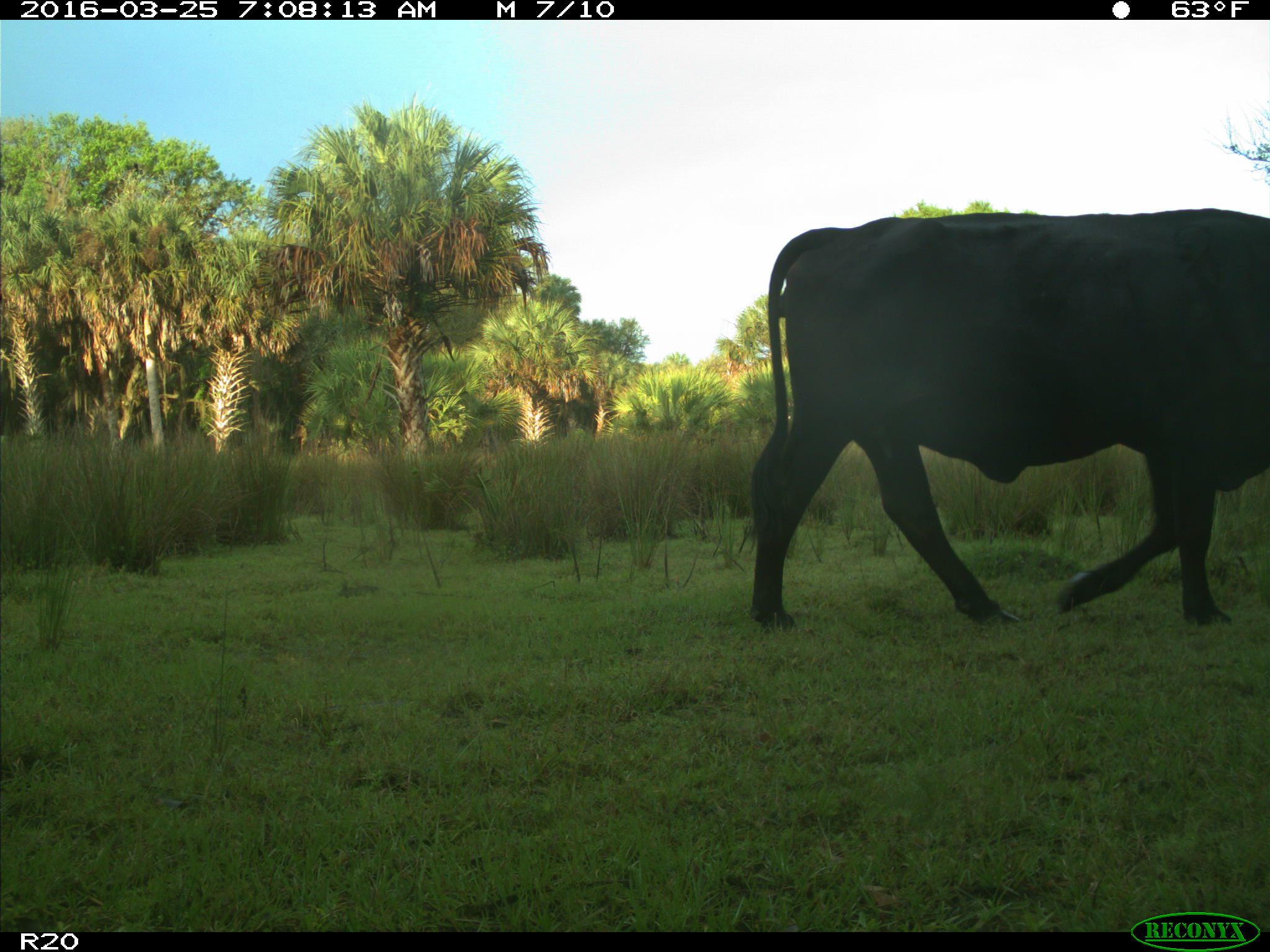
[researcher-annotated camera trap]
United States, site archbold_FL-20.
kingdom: Animalia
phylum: Chordata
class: Mammalia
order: Artiodactyla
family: Bovidae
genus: Bos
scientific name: Bos taurus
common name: domestic cow